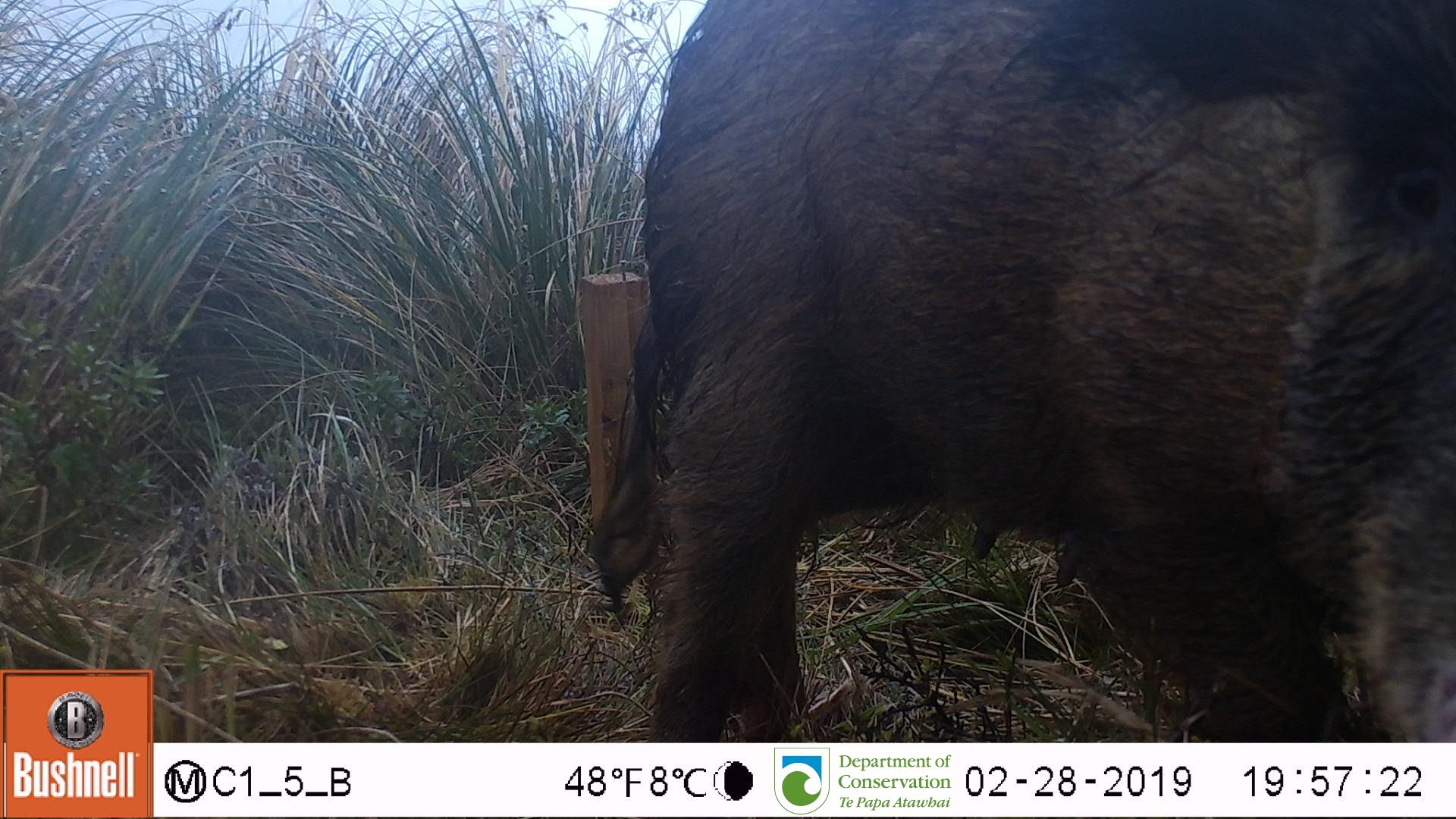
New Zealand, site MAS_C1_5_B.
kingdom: Animalia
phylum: Chordata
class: Mammalia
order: Artiodactyla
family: Suidae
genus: Sus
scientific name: Sus scrofa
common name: pig